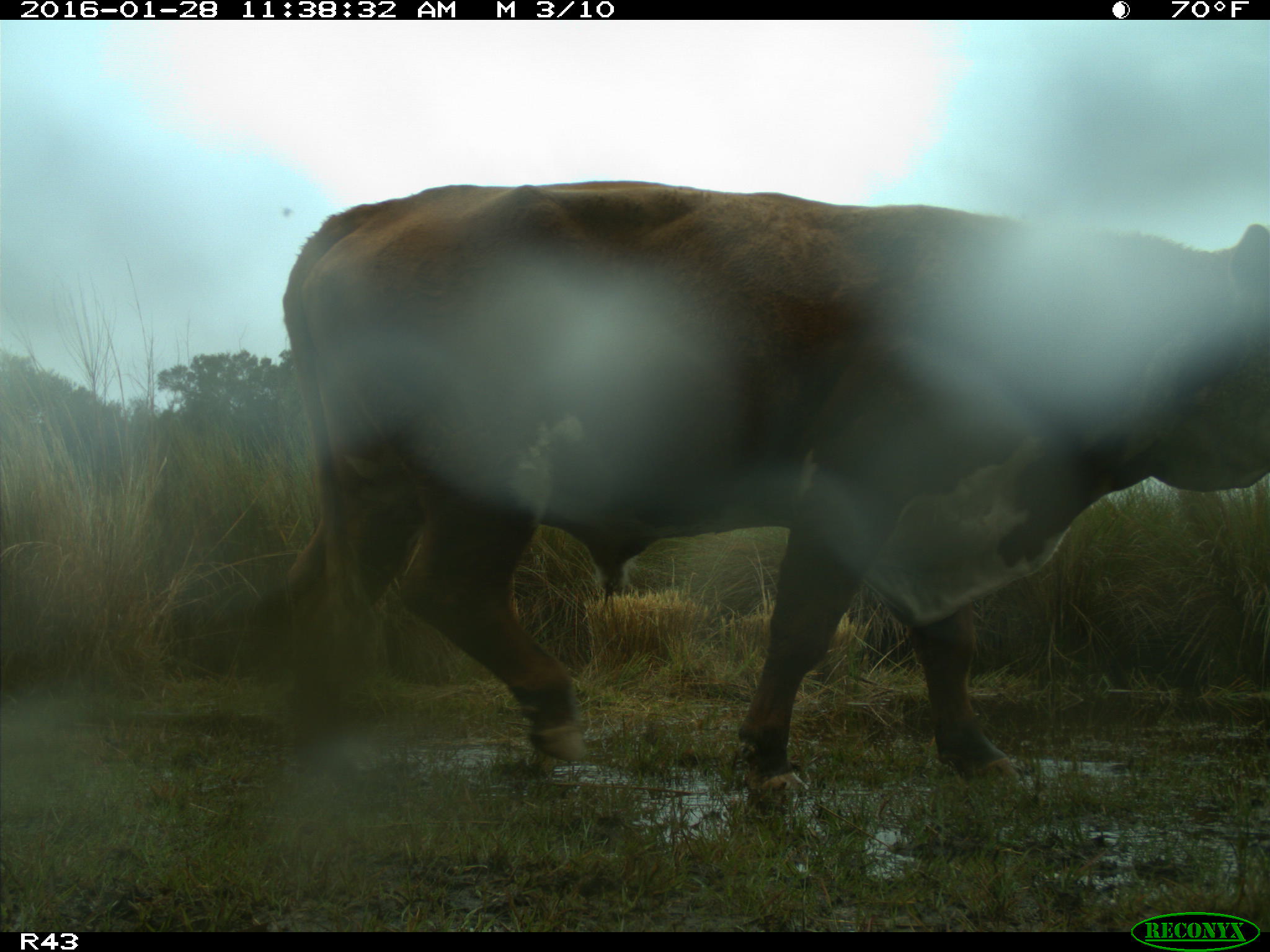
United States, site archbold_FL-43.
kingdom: Animalia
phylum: Chordata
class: Mammalia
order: Artiodactyla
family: Bovidae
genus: Bos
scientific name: Bos taurus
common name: domestic cow